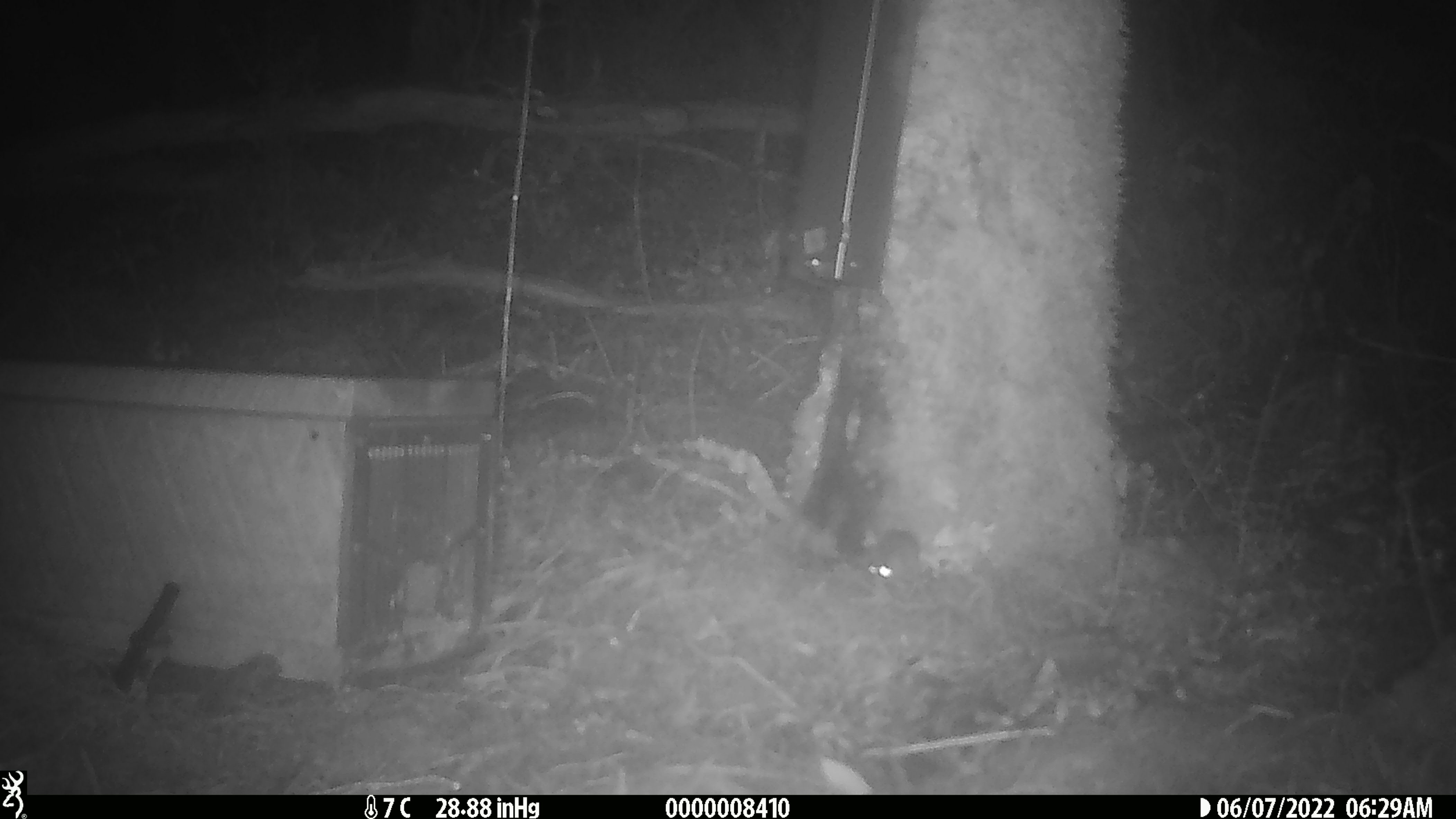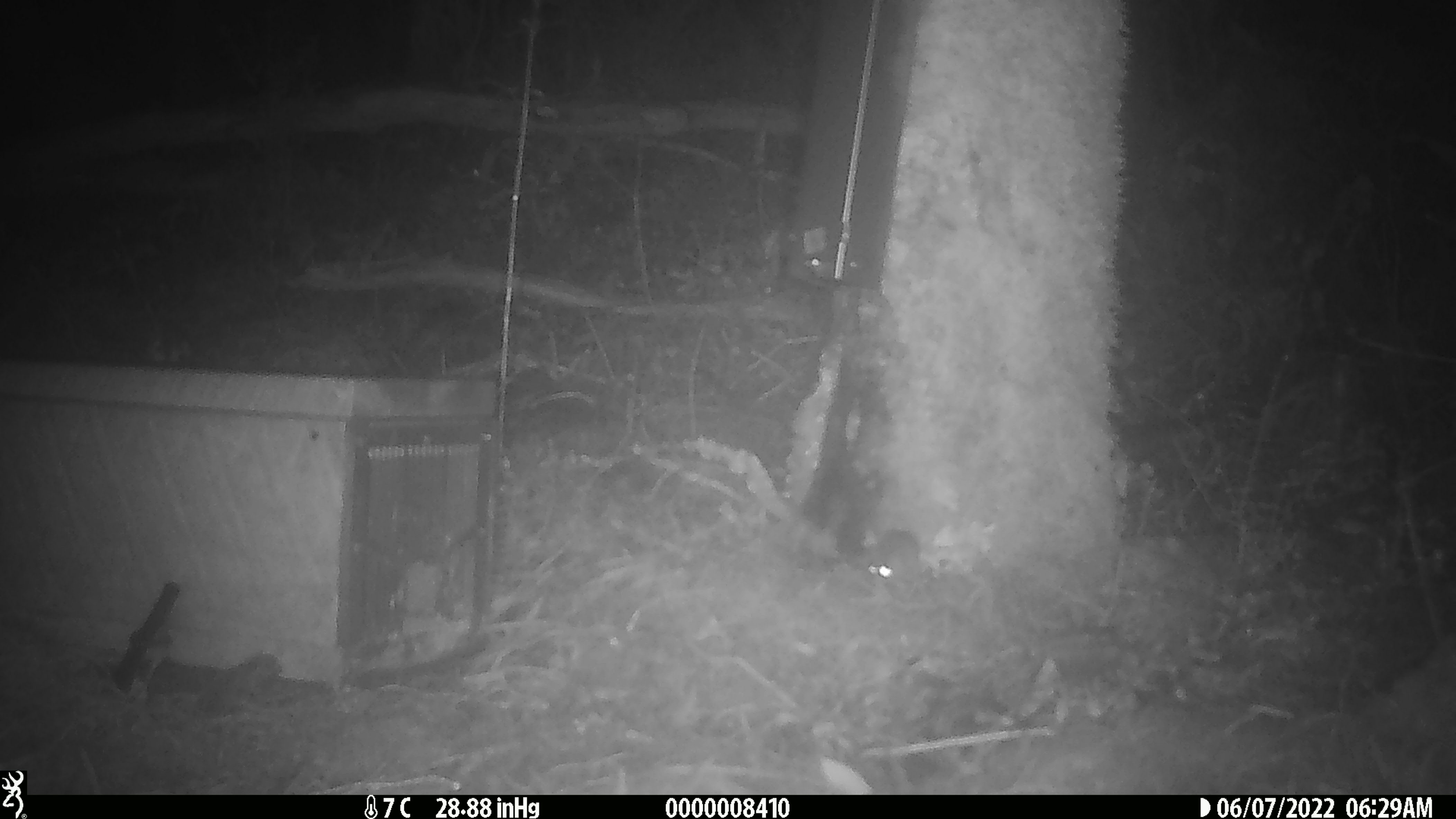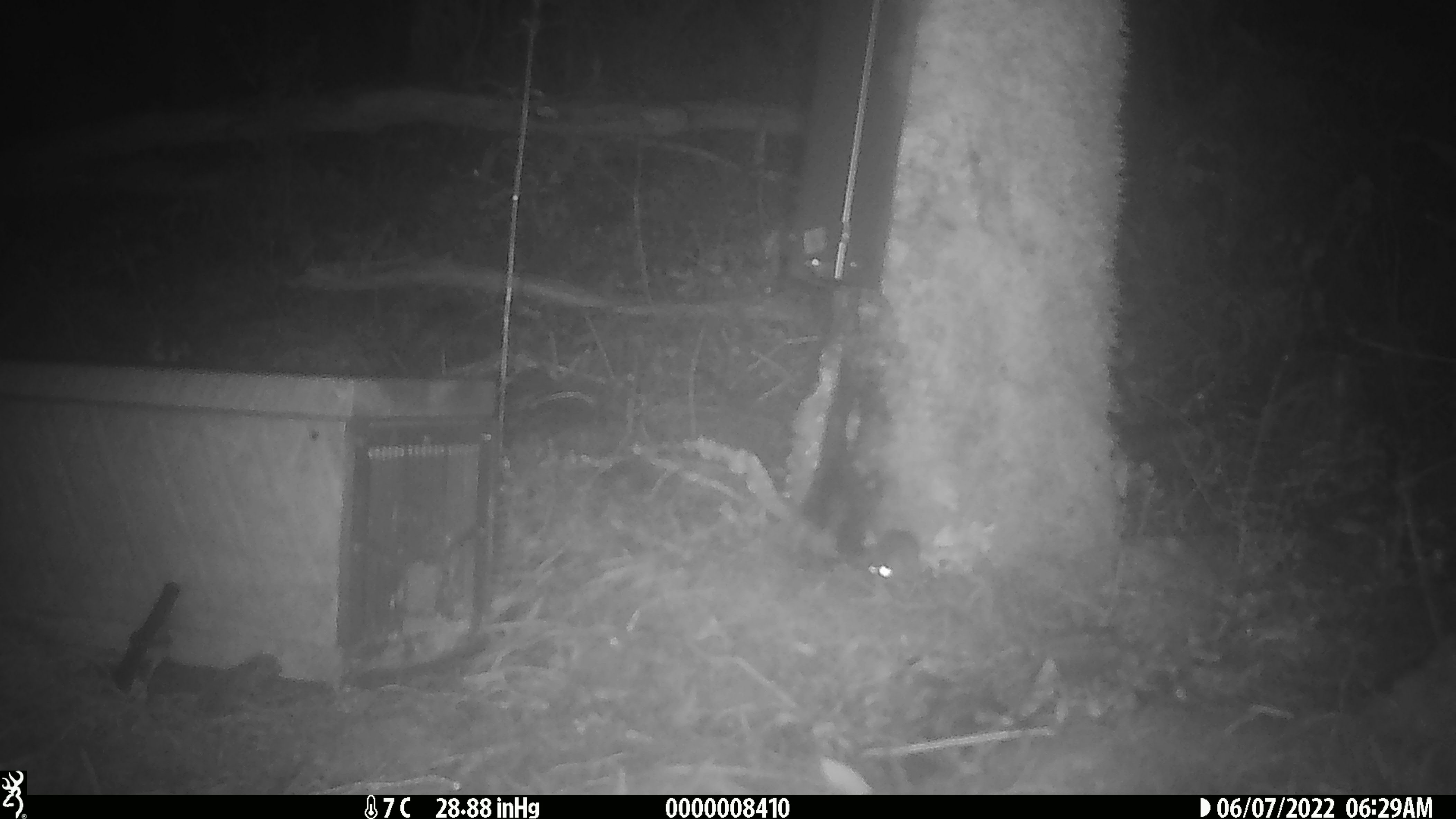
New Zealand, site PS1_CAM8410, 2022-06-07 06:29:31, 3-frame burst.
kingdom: Animalia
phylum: Chordata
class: Mammalia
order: Rodentia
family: Muridae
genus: Mus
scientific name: Mus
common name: mouse